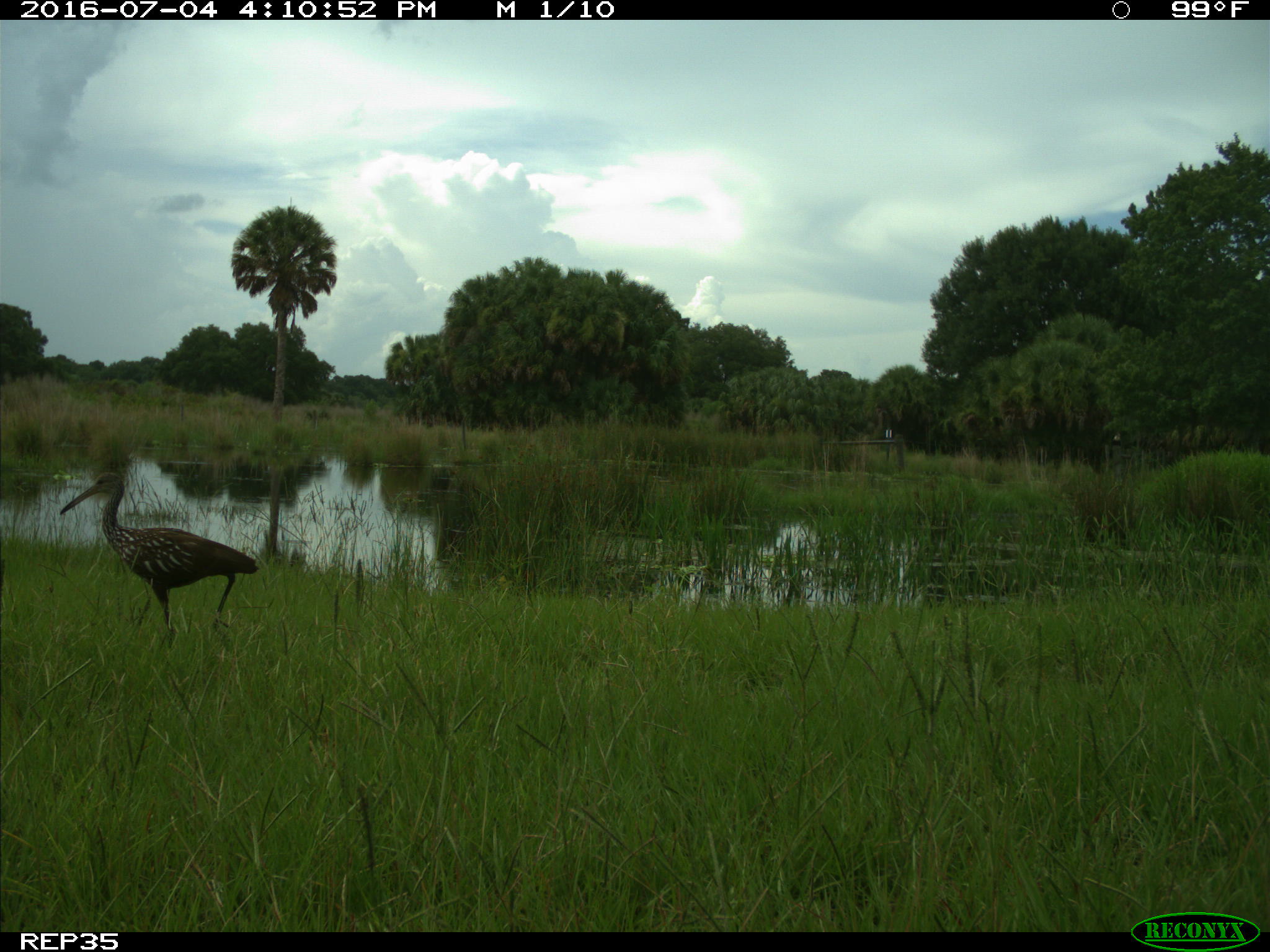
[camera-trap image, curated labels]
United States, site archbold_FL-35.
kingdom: Animalia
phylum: Chordata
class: Aves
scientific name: Aves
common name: birds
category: unidentified bird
Unidentified bird (birds) (Aves).